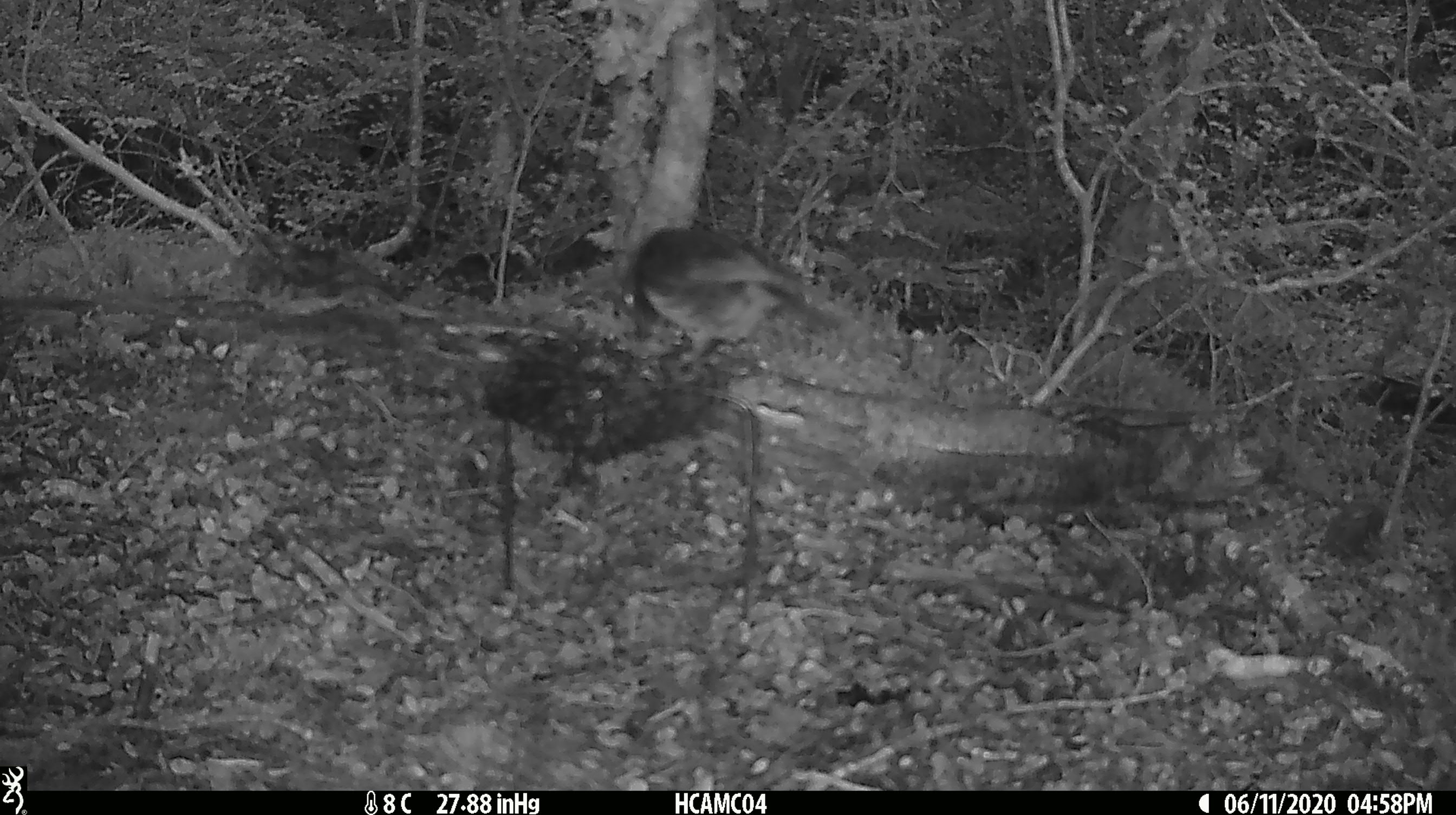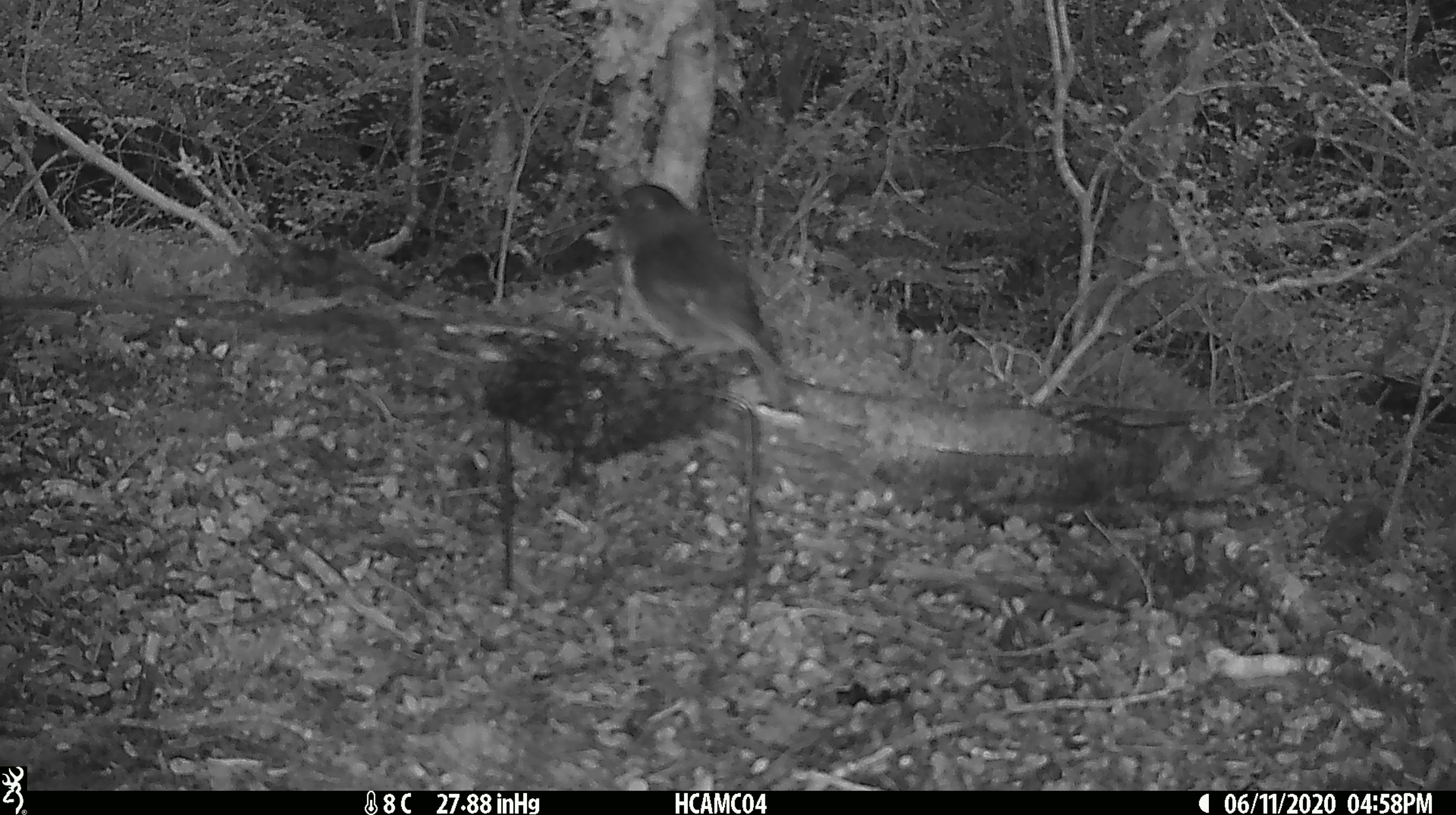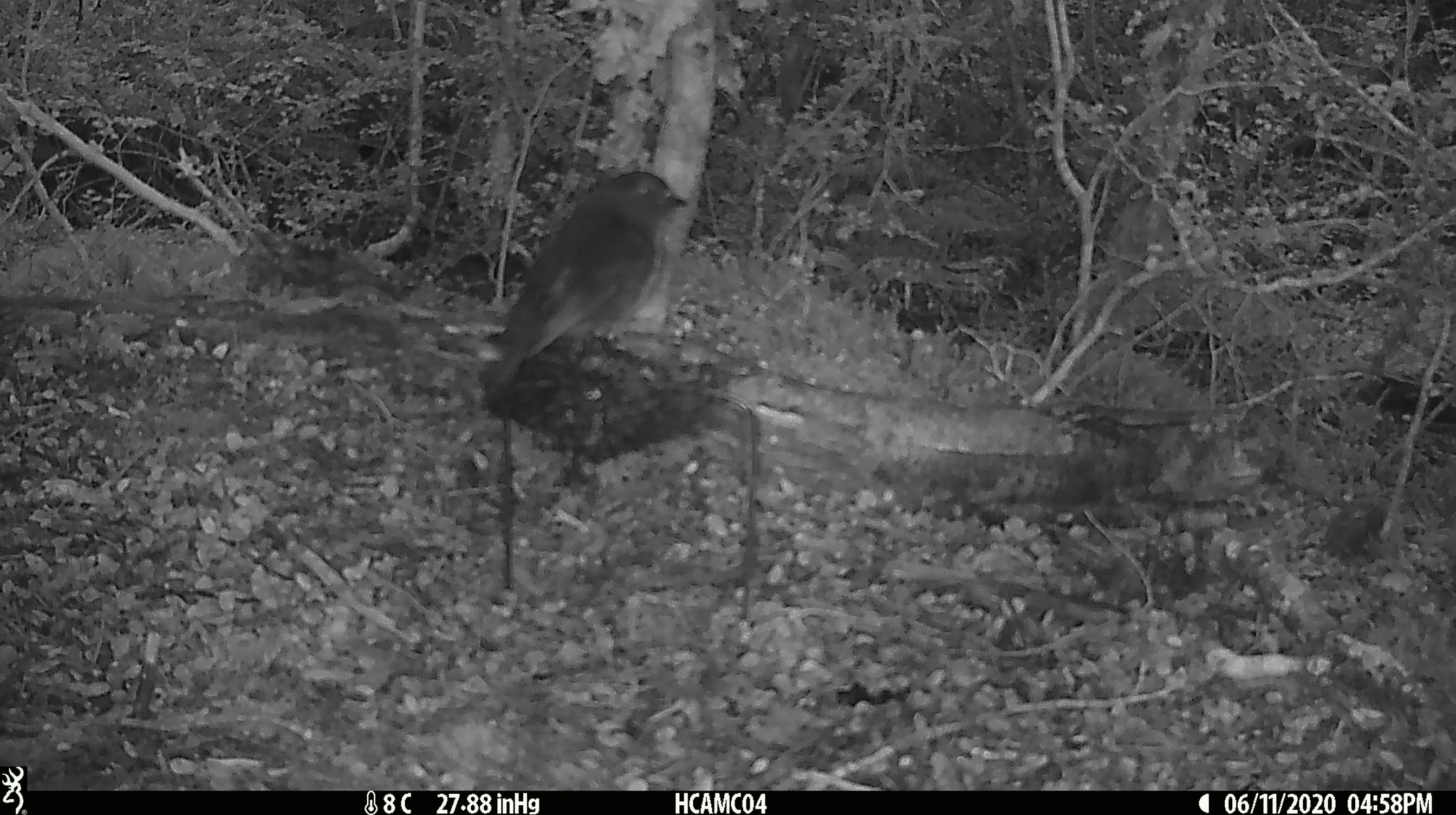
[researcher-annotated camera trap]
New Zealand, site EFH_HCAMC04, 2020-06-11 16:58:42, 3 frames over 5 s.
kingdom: Animalia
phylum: Chordata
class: Aves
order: Passeriformes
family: Petroicidae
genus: Petroica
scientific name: Petroica australis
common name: new zealand robin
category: robin